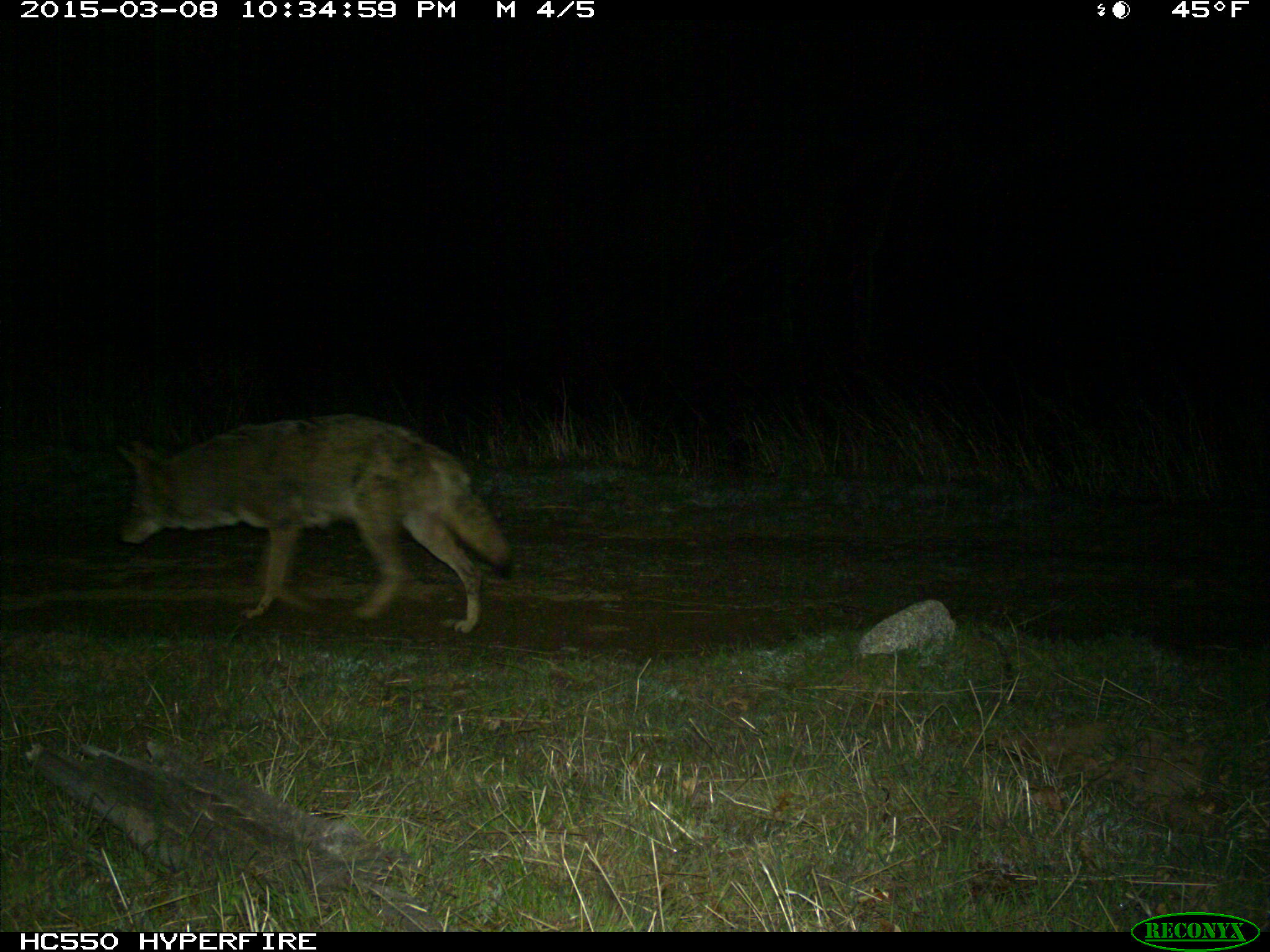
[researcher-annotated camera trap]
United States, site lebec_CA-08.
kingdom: Animalia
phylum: Chordata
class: Mammalia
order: Carnivora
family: Canidae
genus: Canis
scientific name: Canis latrans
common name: coyote